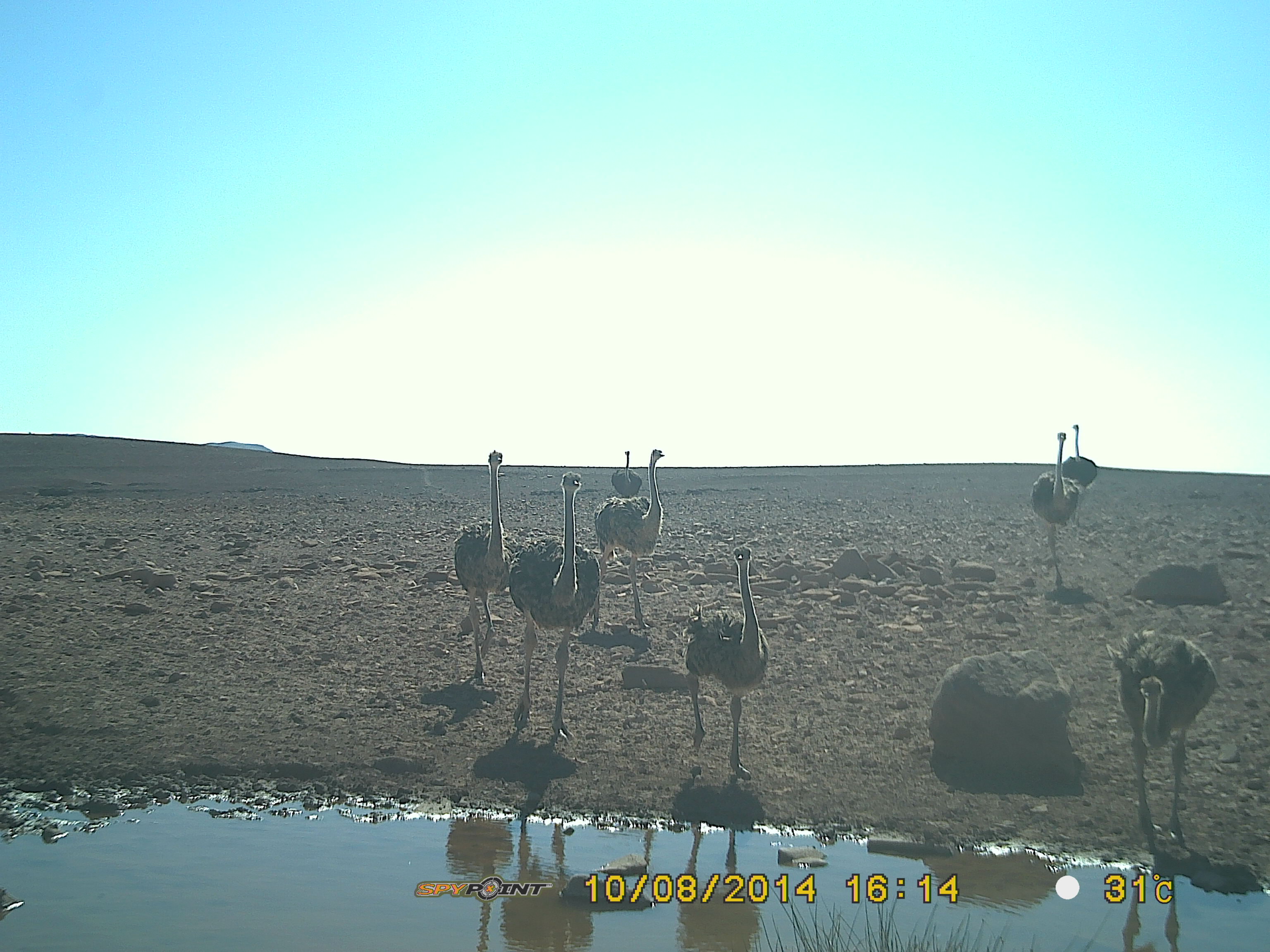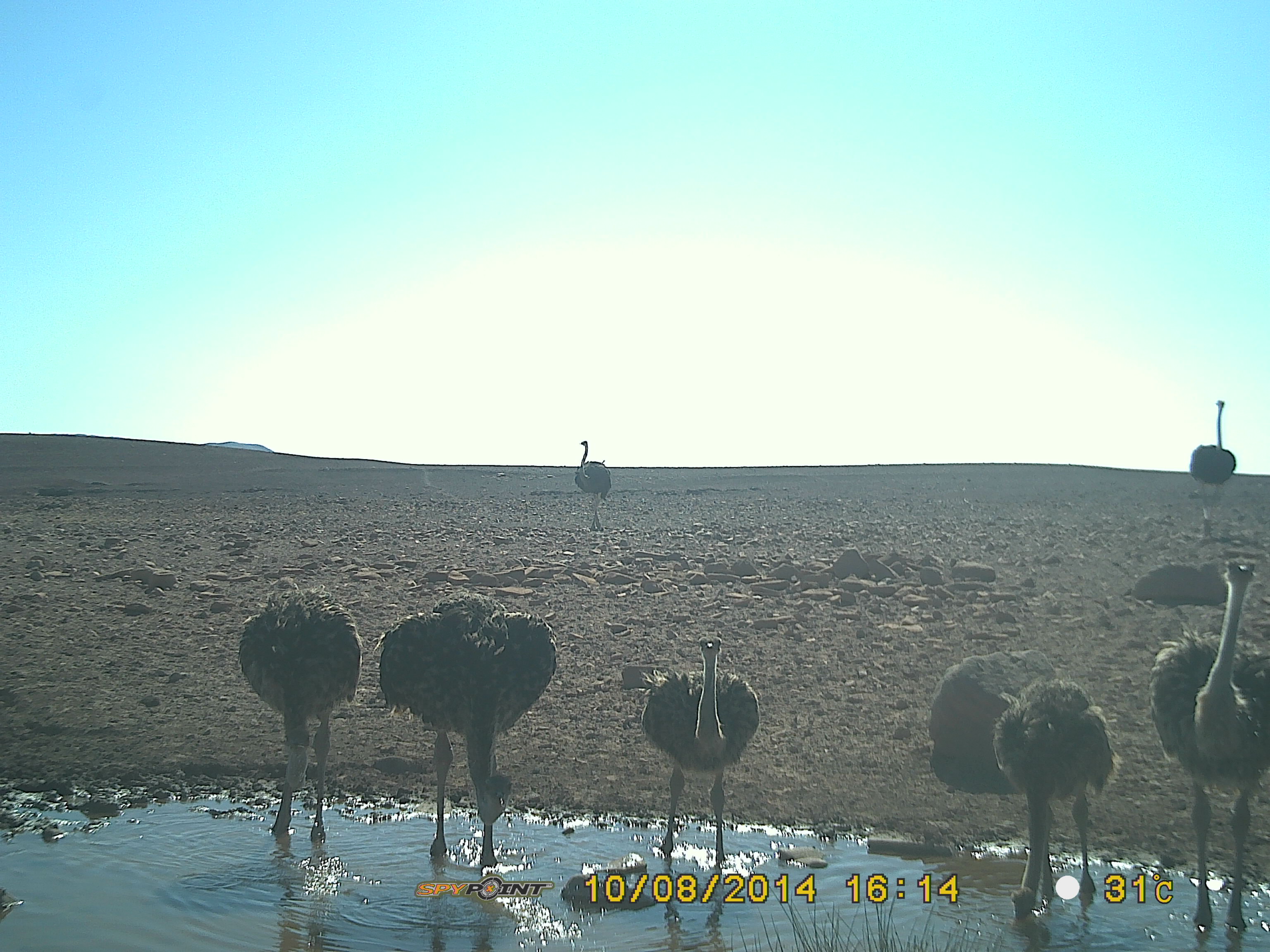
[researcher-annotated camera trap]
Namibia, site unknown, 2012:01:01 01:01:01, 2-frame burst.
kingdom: Animalia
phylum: Chordata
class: Aves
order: Struthioniformes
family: Struthionidae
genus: Struthio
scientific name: Struthio camelus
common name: common ostrich